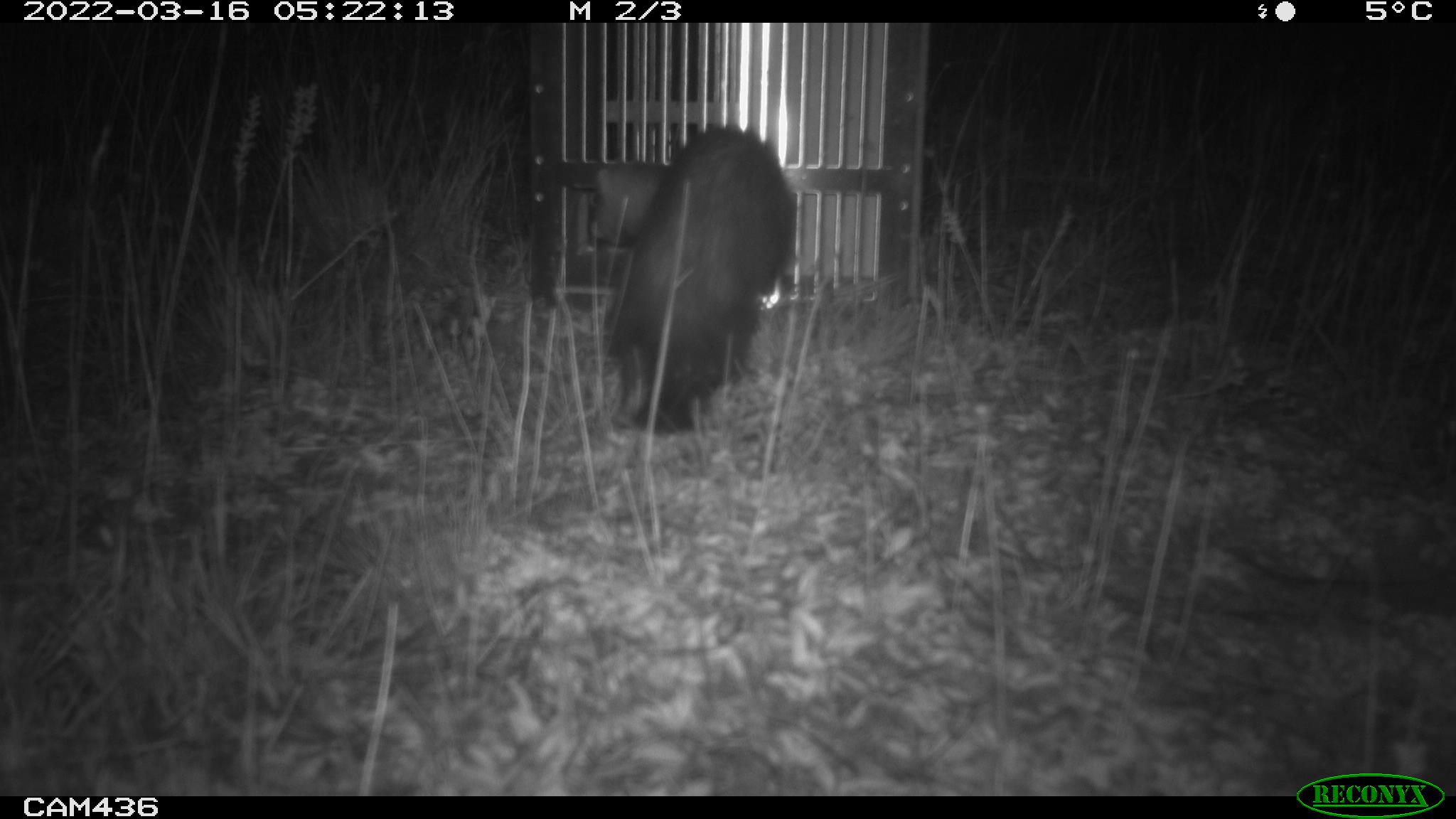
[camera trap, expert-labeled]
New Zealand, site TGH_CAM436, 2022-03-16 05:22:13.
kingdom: Animalia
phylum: Chordata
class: Mammalia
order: Carnivora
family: Mustelidae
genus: Mustela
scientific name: Mustela furo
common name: ferret